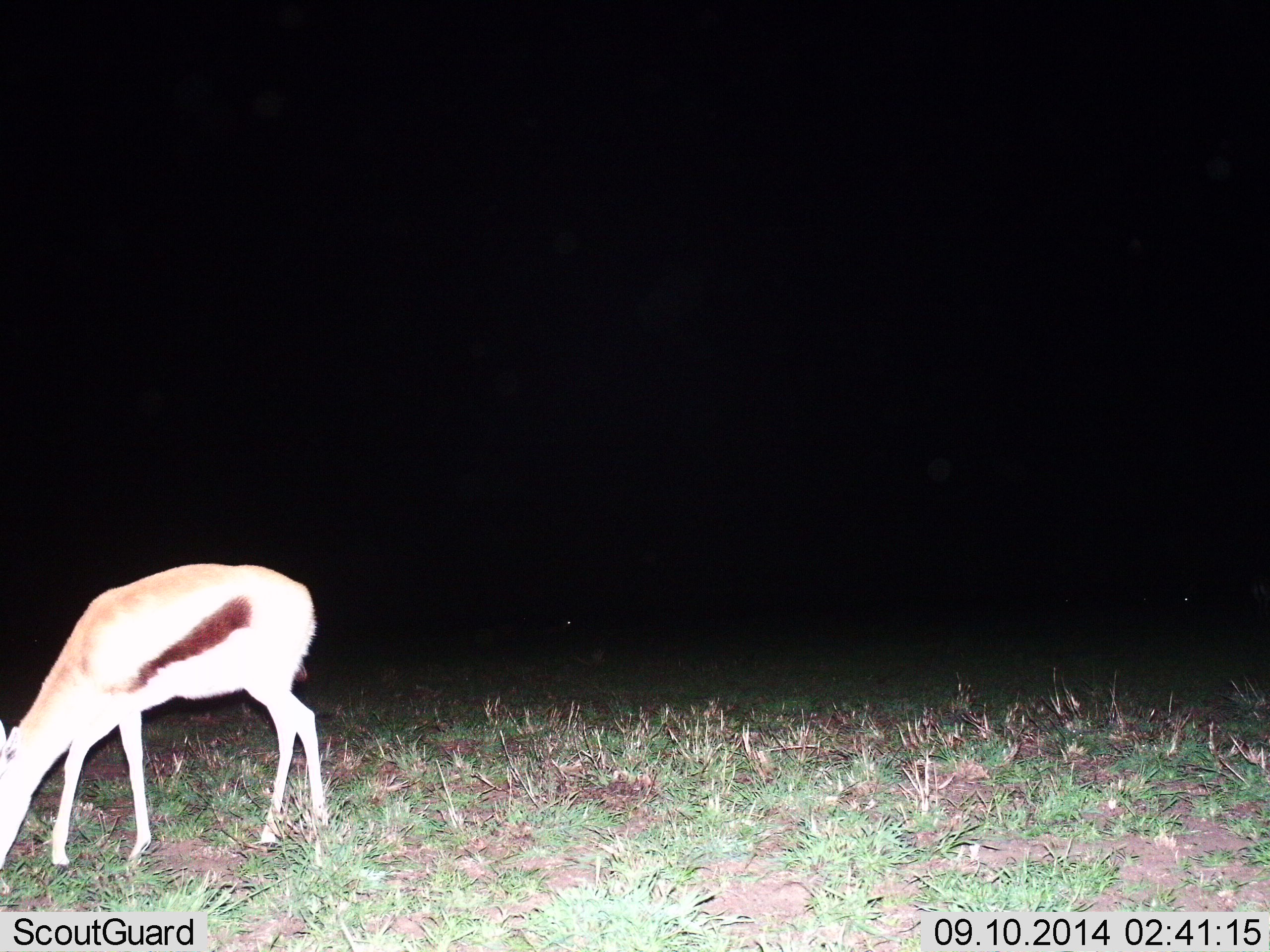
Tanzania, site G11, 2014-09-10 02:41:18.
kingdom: Animalia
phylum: Chordata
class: Mammalia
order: Artiodactyla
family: Bovidae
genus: Eudorcas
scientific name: Eudorcas thomsonii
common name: thomson's gazelle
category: gazellethomsons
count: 1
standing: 10%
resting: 0%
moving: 0%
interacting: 0%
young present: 10%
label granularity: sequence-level